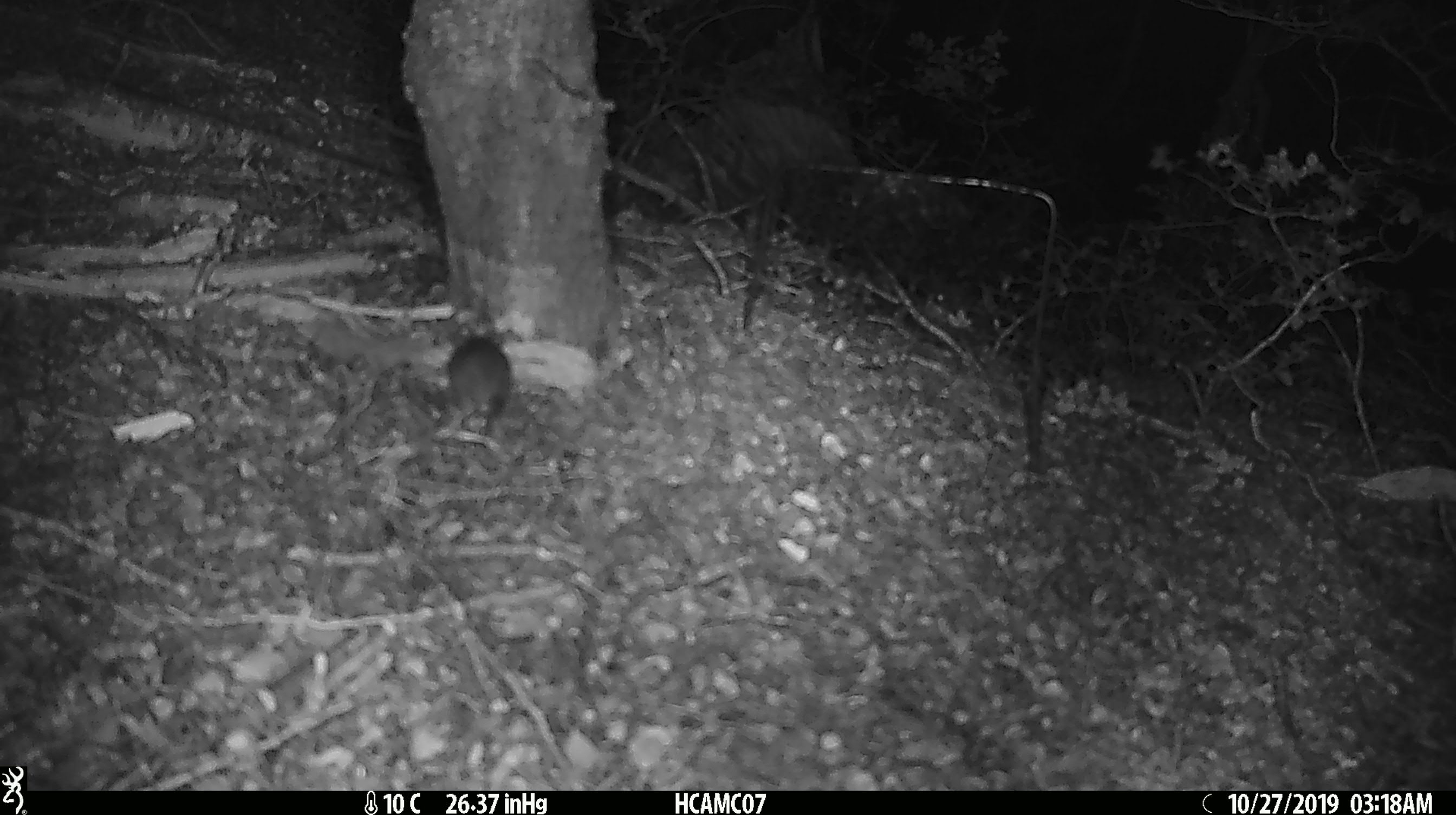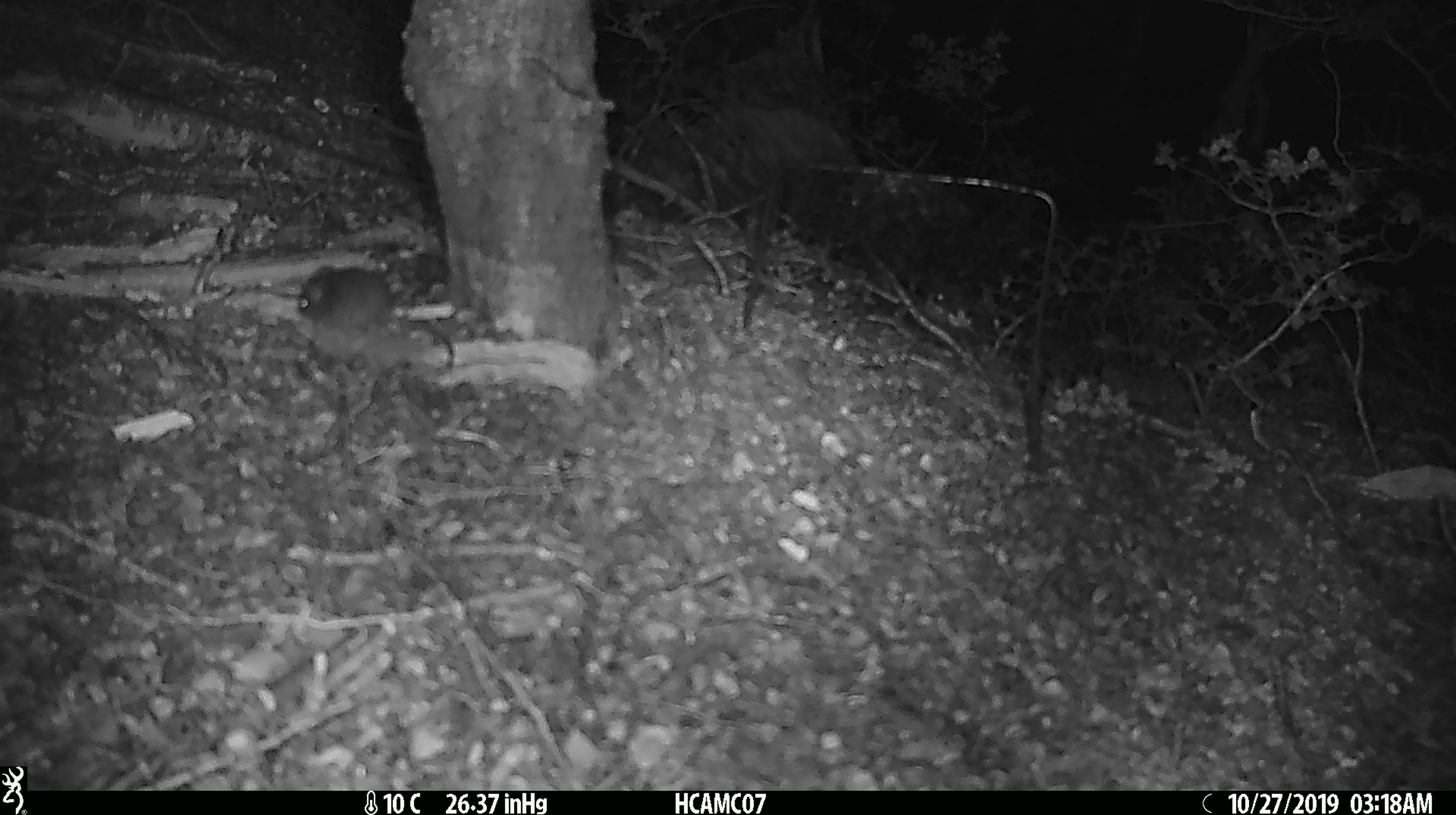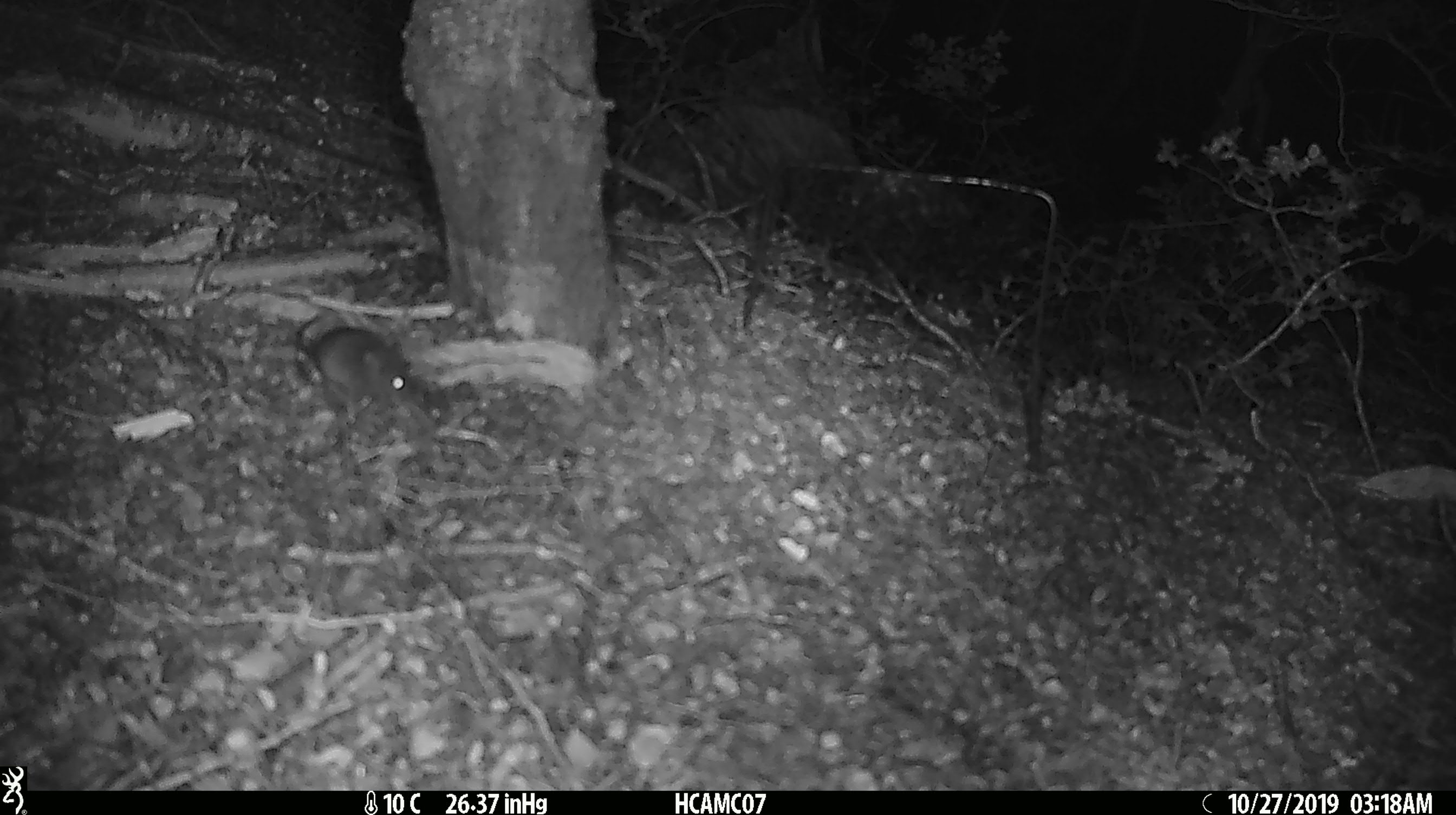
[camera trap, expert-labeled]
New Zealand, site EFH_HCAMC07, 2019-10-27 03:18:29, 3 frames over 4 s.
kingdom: Animalia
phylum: Chordata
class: Mammalia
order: Rodentia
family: Muridae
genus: Mus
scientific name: Mus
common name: mouse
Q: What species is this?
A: Mouse (Mus).